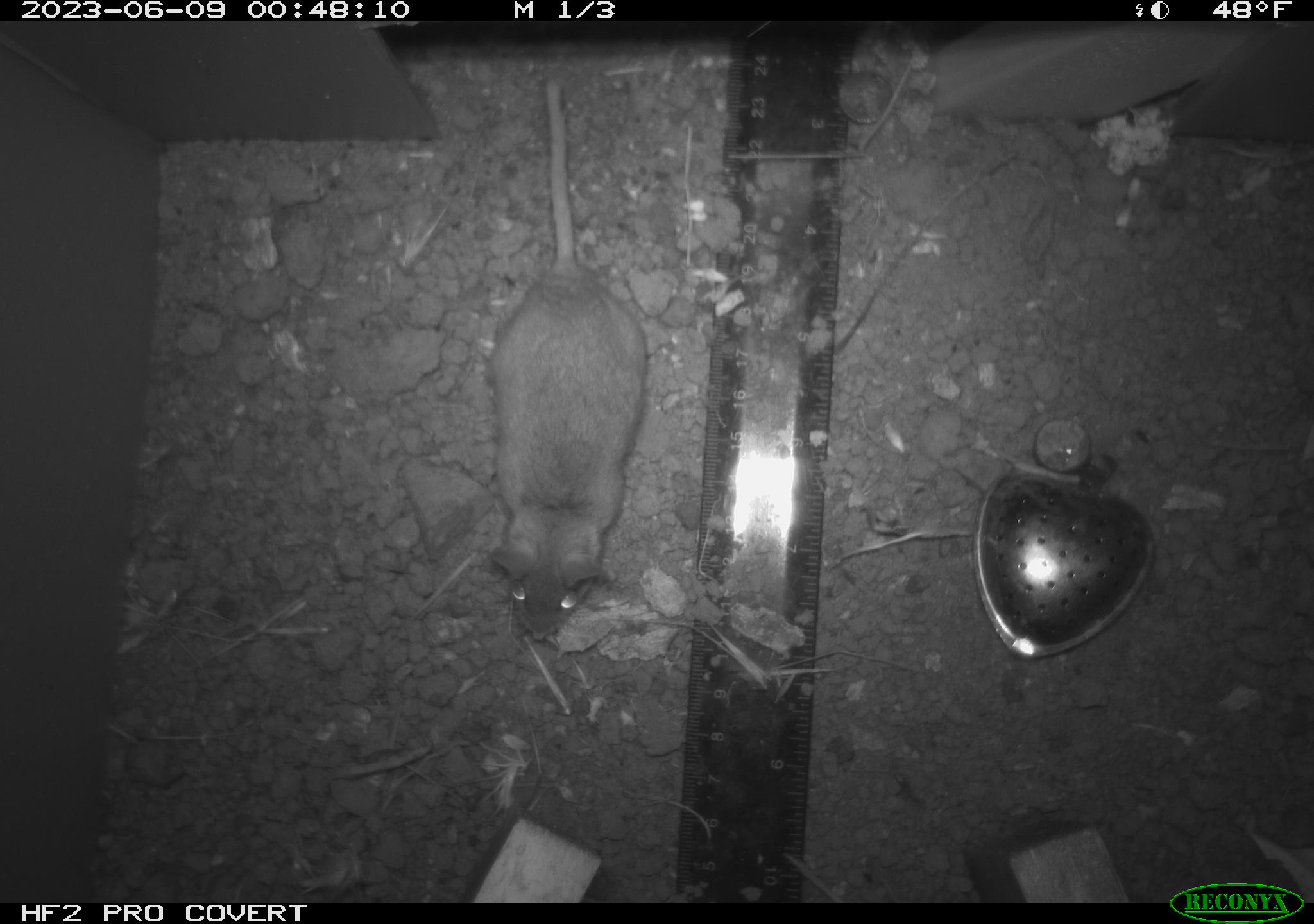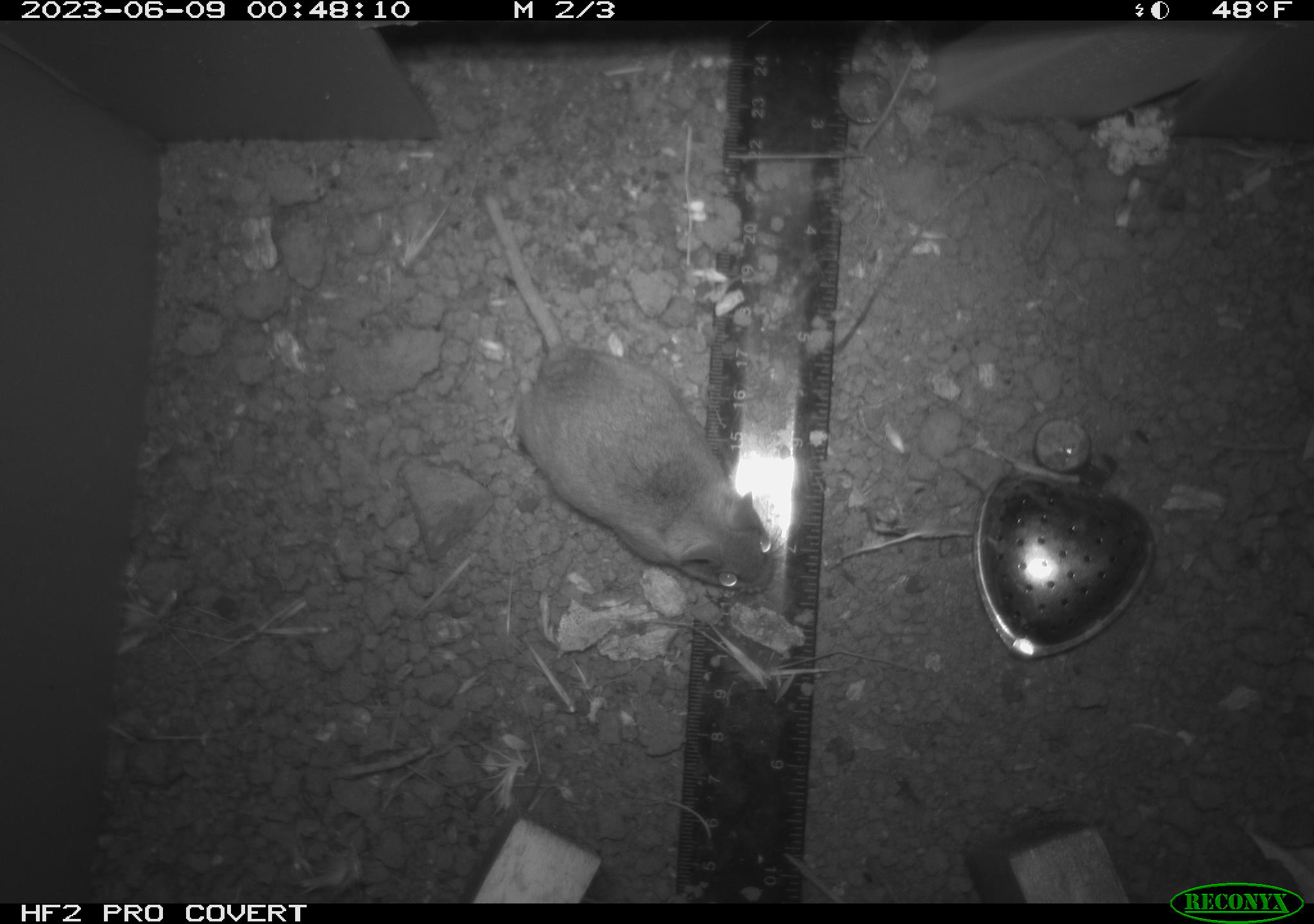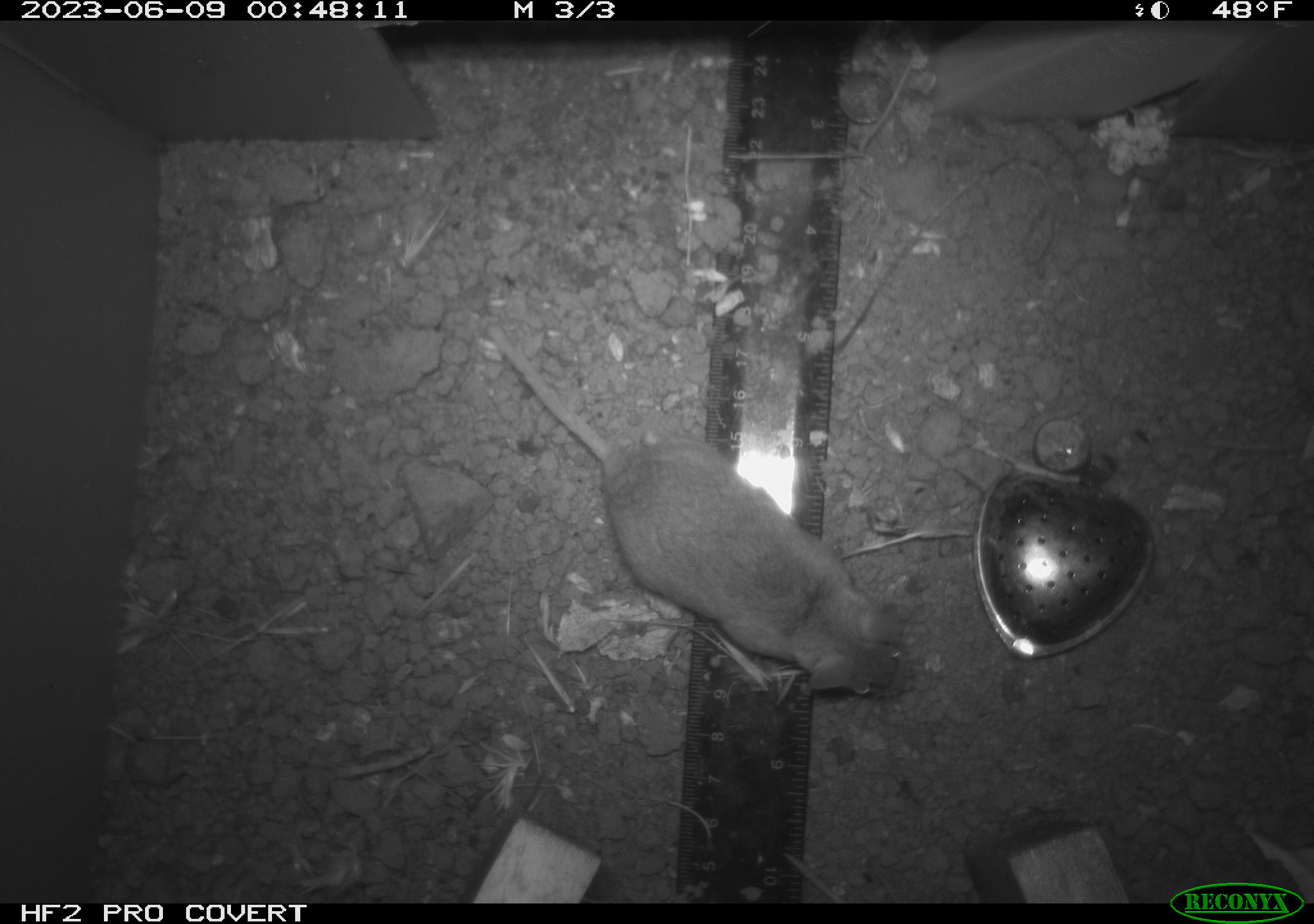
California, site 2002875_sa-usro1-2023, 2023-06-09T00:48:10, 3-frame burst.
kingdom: Animalia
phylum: Chordata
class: Mammalia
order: Rodentia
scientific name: Rodentia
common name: mouse species